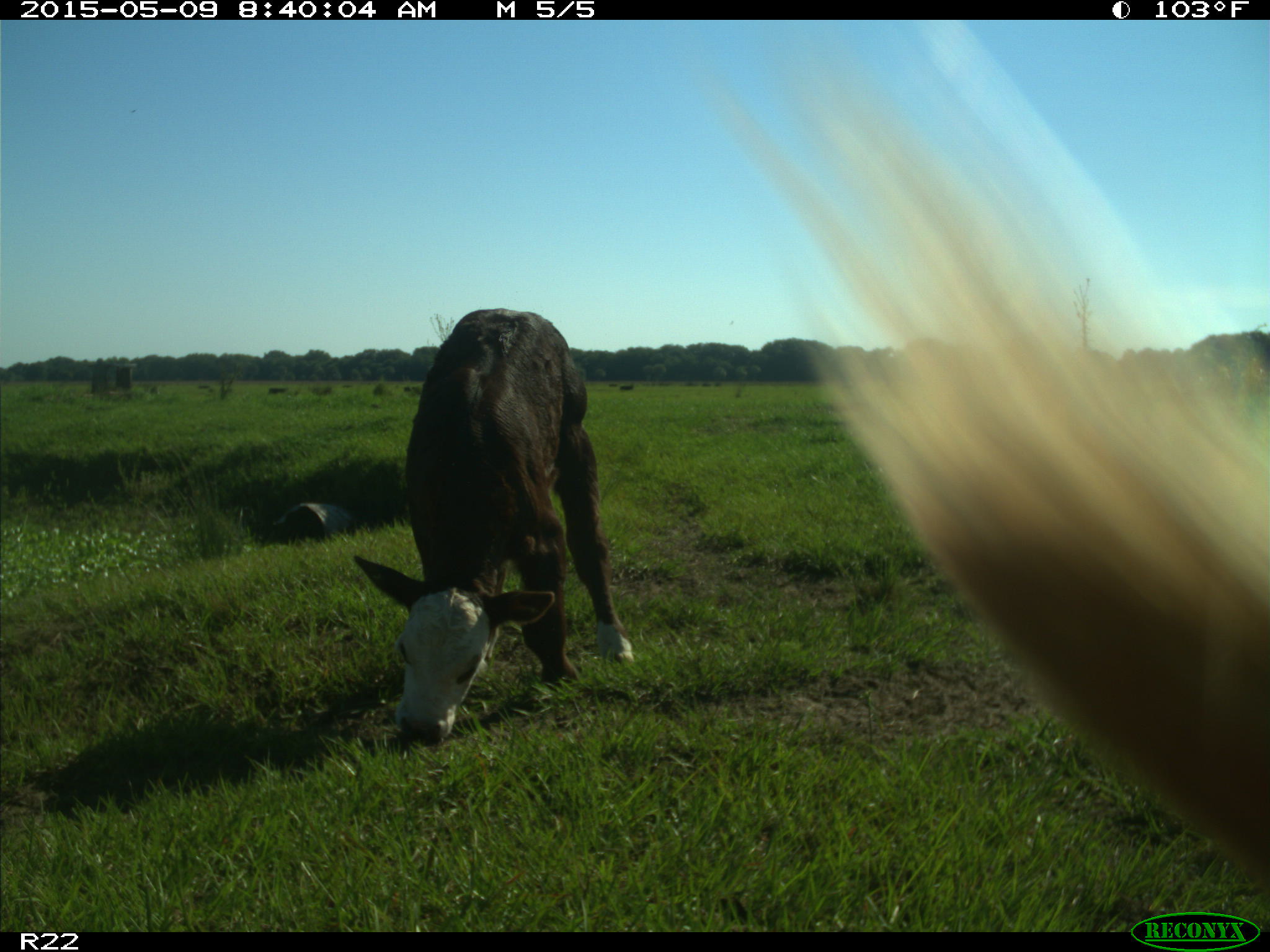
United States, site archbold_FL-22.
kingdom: Animalia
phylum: Chordata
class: Mammalia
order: Artiodactyla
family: Bovidae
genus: Bos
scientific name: Bos taurus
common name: domestic cow